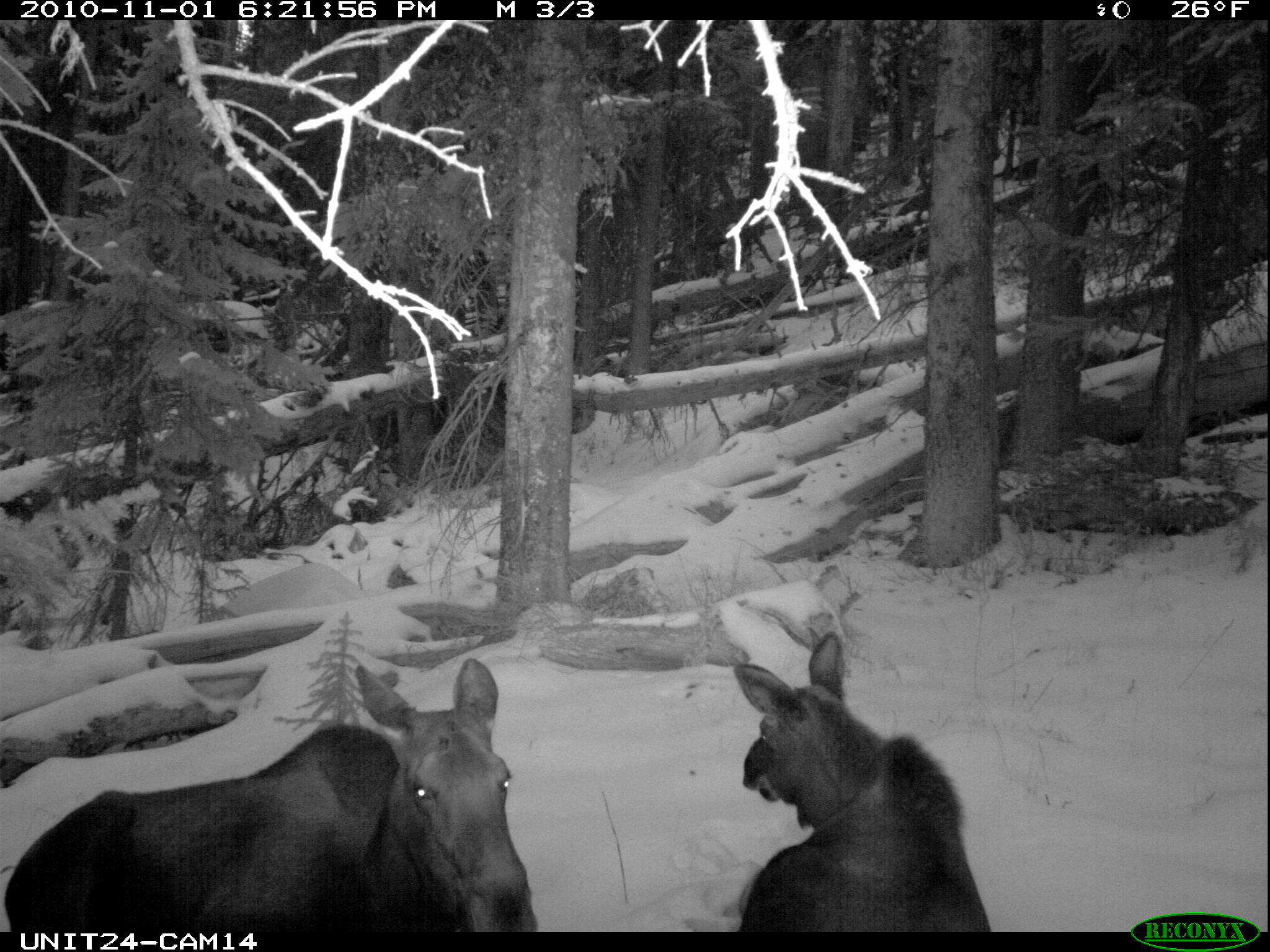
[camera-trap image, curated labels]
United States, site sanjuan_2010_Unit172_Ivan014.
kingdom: Animalia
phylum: Chordata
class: Mammalia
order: Artiodactyla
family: Cervidae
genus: Alces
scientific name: Alces alces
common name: moose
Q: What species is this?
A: Alces alces (moose).